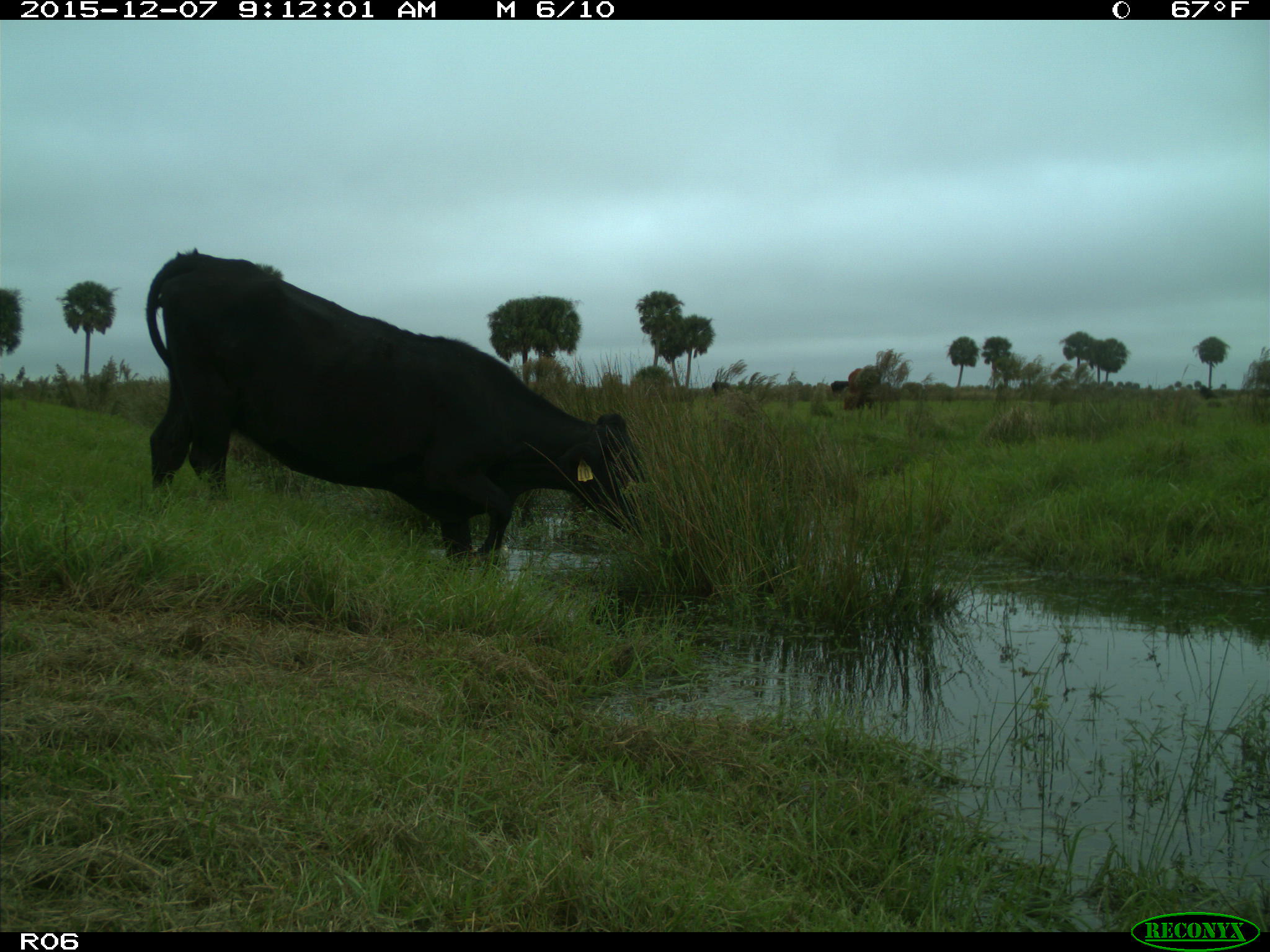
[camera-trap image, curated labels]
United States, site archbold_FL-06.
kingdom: Animalia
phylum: Chordata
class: Mammalia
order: Artiodactyla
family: Bovidae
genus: Bos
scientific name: Bos taurus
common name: domestic cow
Bos taurus (domestic cow).